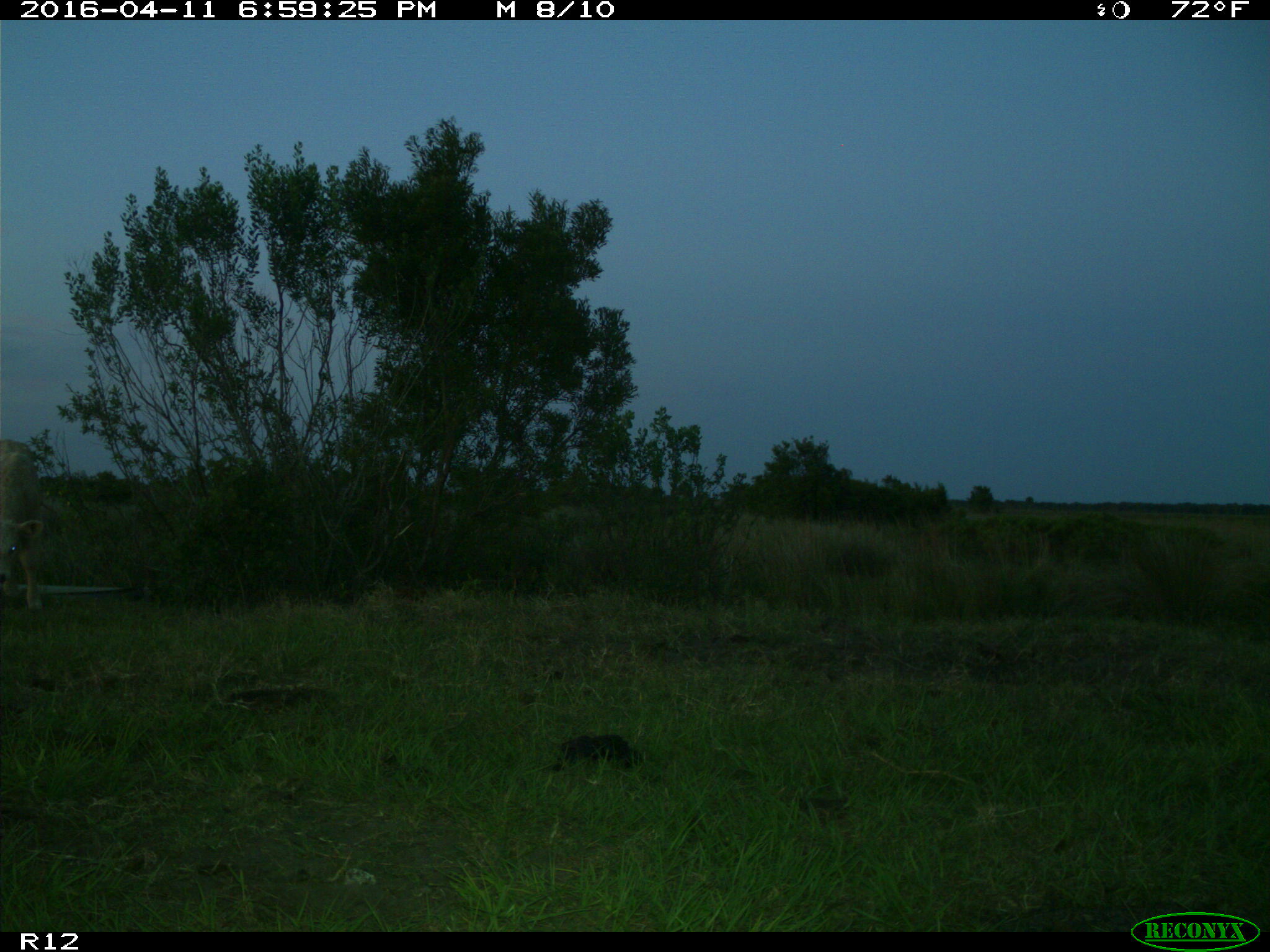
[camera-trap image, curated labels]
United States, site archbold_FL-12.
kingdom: Animalia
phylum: Chordata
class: Mammalia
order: Artiodactyla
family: Bovidae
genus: Bos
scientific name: Bos taurus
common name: domestic cow